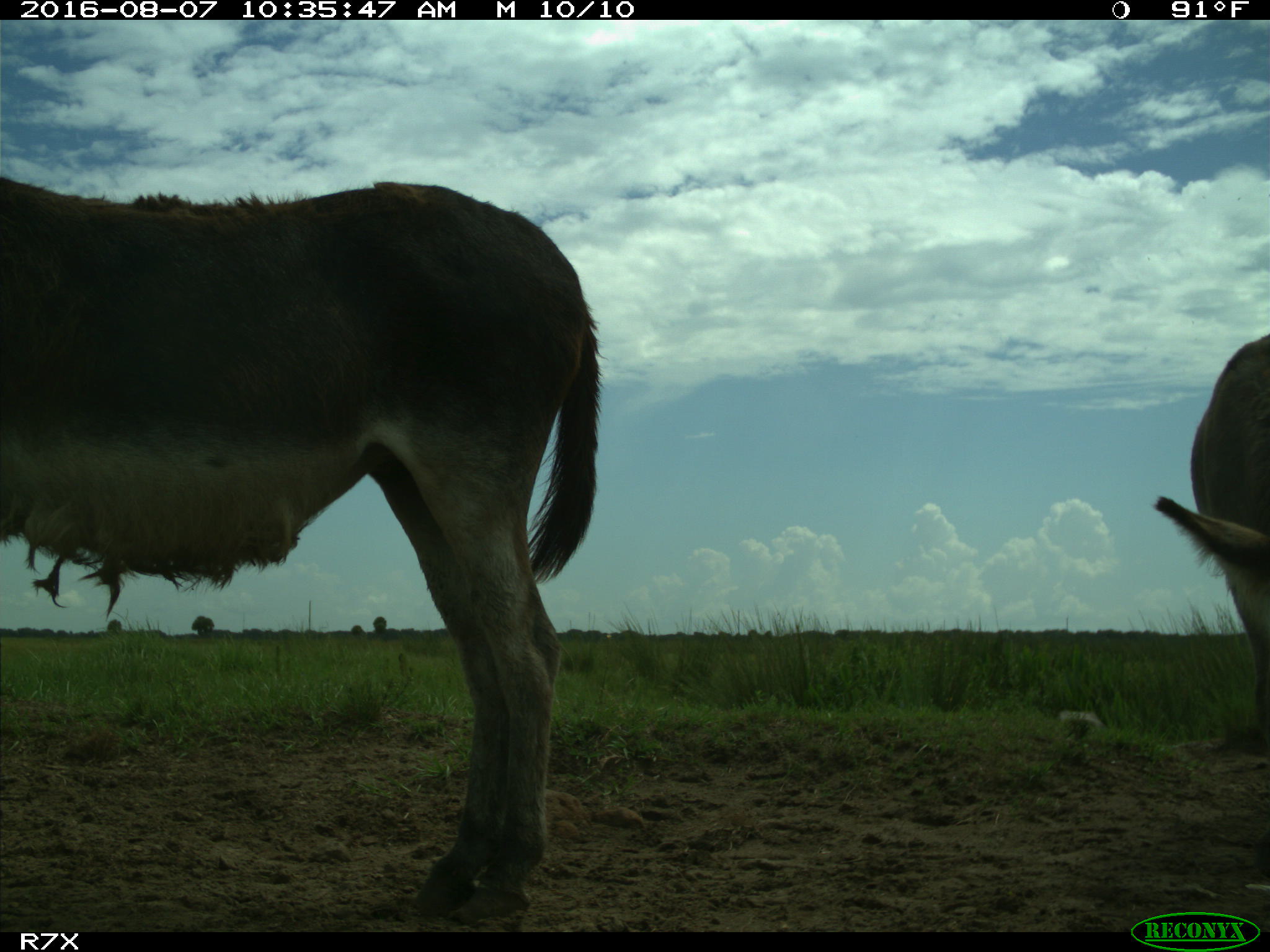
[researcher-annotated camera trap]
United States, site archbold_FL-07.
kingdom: Animalia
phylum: Chordata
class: Mammalia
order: Perissodactyla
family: Equidae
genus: Equus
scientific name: Equus africanus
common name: african wild ass